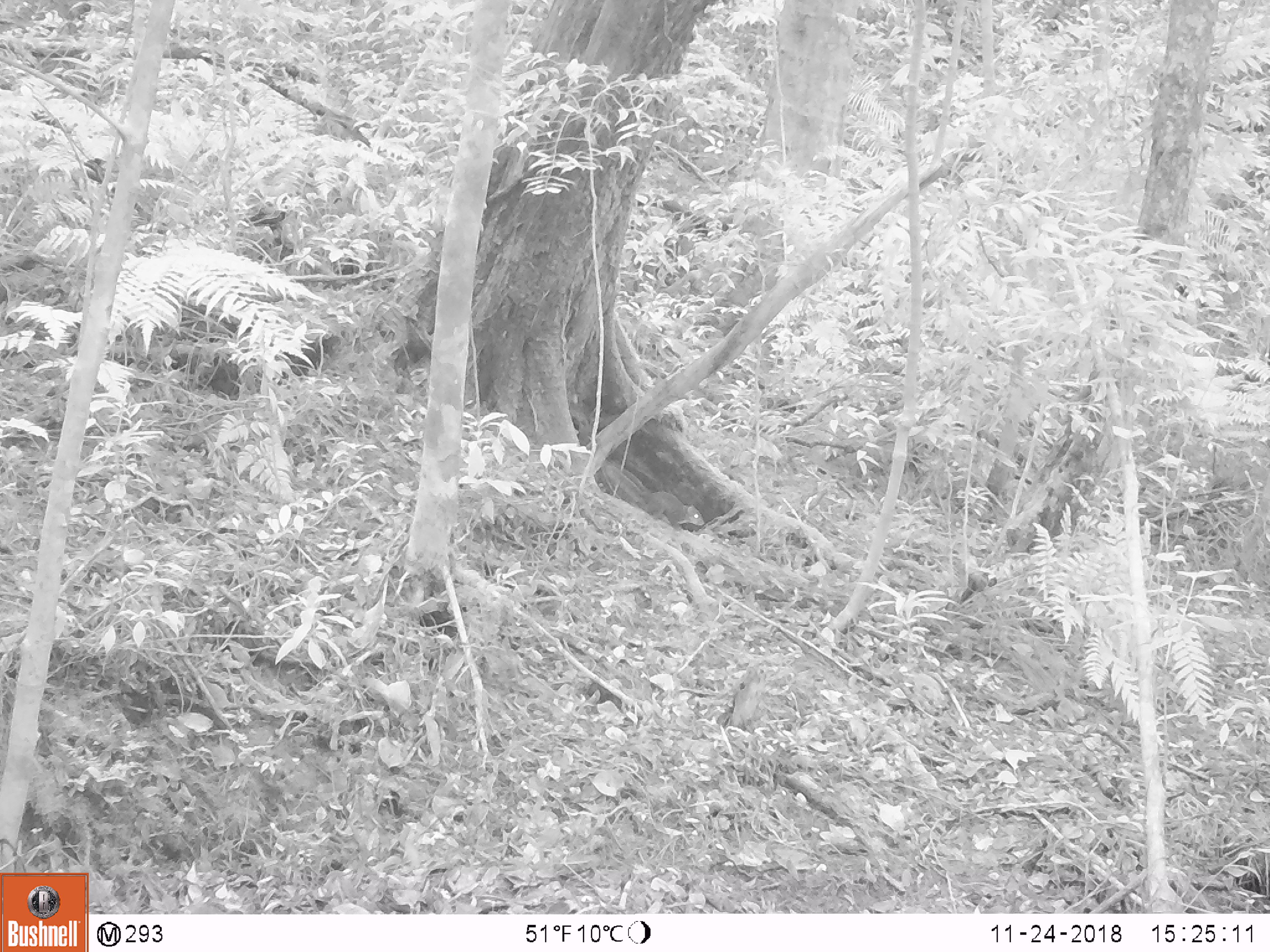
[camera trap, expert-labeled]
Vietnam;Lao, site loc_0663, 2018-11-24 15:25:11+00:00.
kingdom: Animalia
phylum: Chordata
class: Mammalia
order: Rodentia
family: Sciuridae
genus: Dremomys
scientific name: Dremomys rufigenis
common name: red-cheeked squirrel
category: red cheeked squirrel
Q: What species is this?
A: Red cheeked squirrel (red-cheeked squirrel) (Dremomys rufigenis).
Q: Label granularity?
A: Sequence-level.